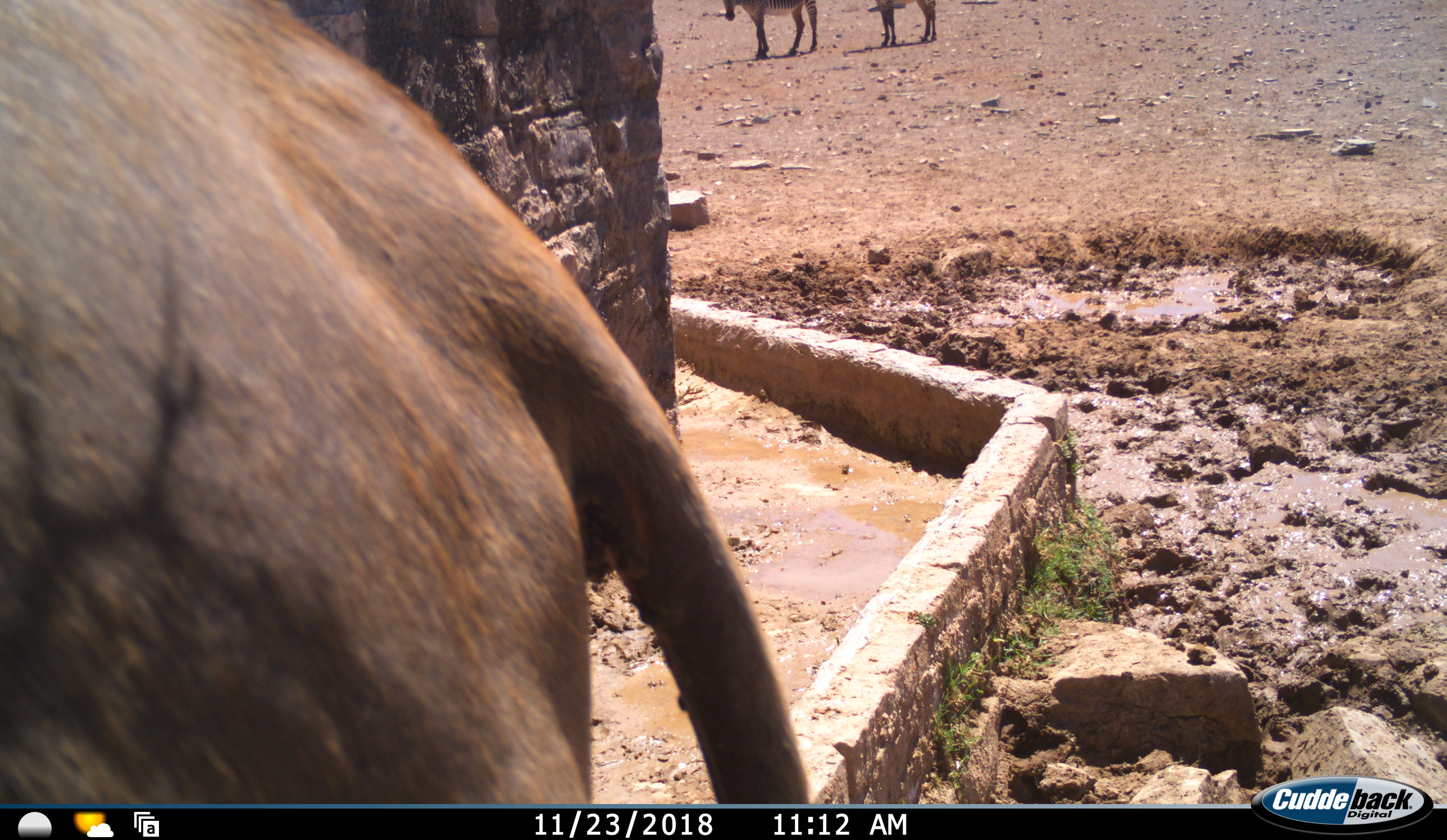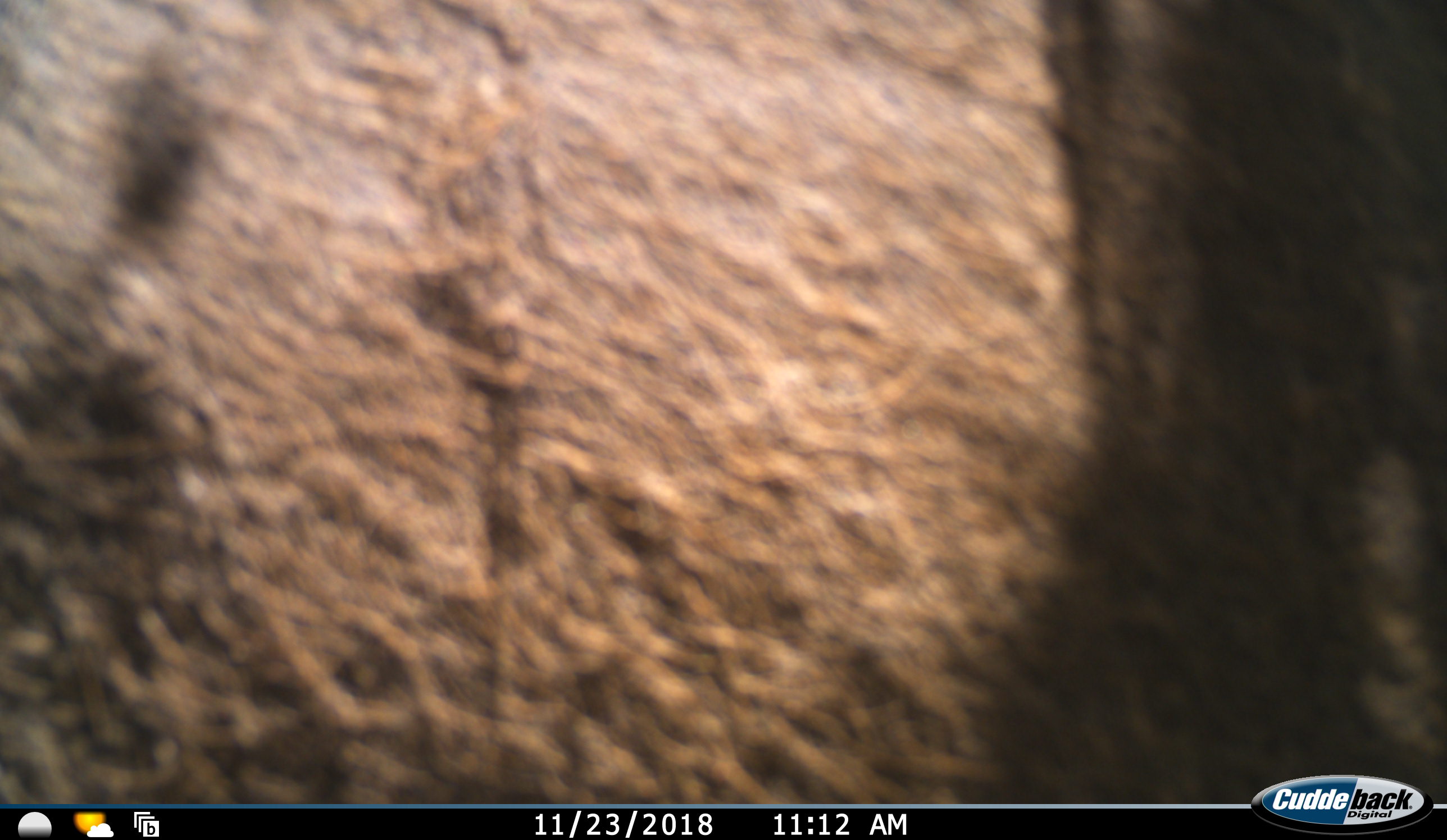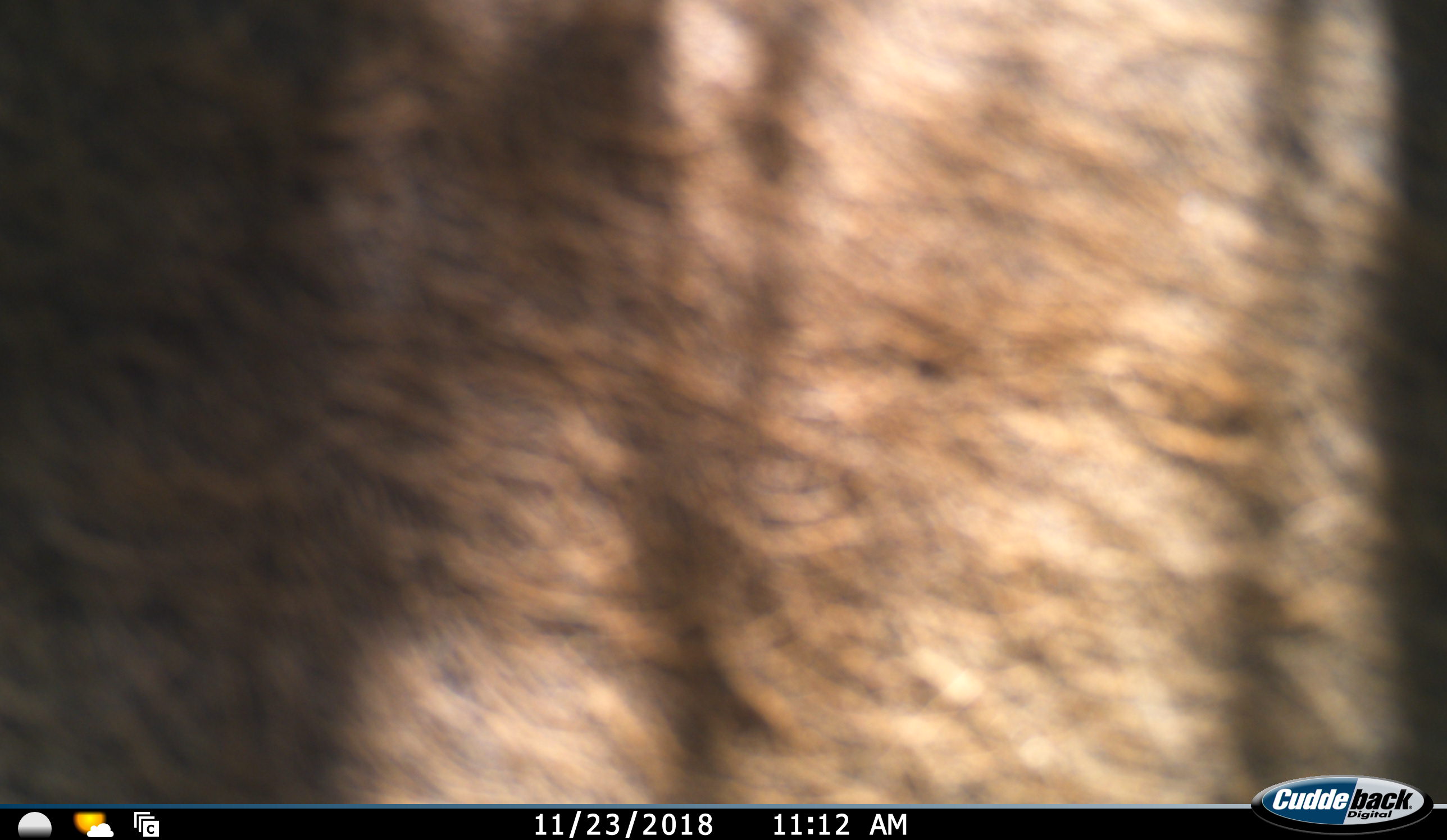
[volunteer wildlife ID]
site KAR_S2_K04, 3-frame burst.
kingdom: Animalia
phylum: Chordata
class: Mammalia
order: Perissodactyla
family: Equidae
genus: Equus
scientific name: Equus zebra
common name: mountain zebra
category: zebramountain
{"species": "zebramountain (mountain zebra) (Equus zebra)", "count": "2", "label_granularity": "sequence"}